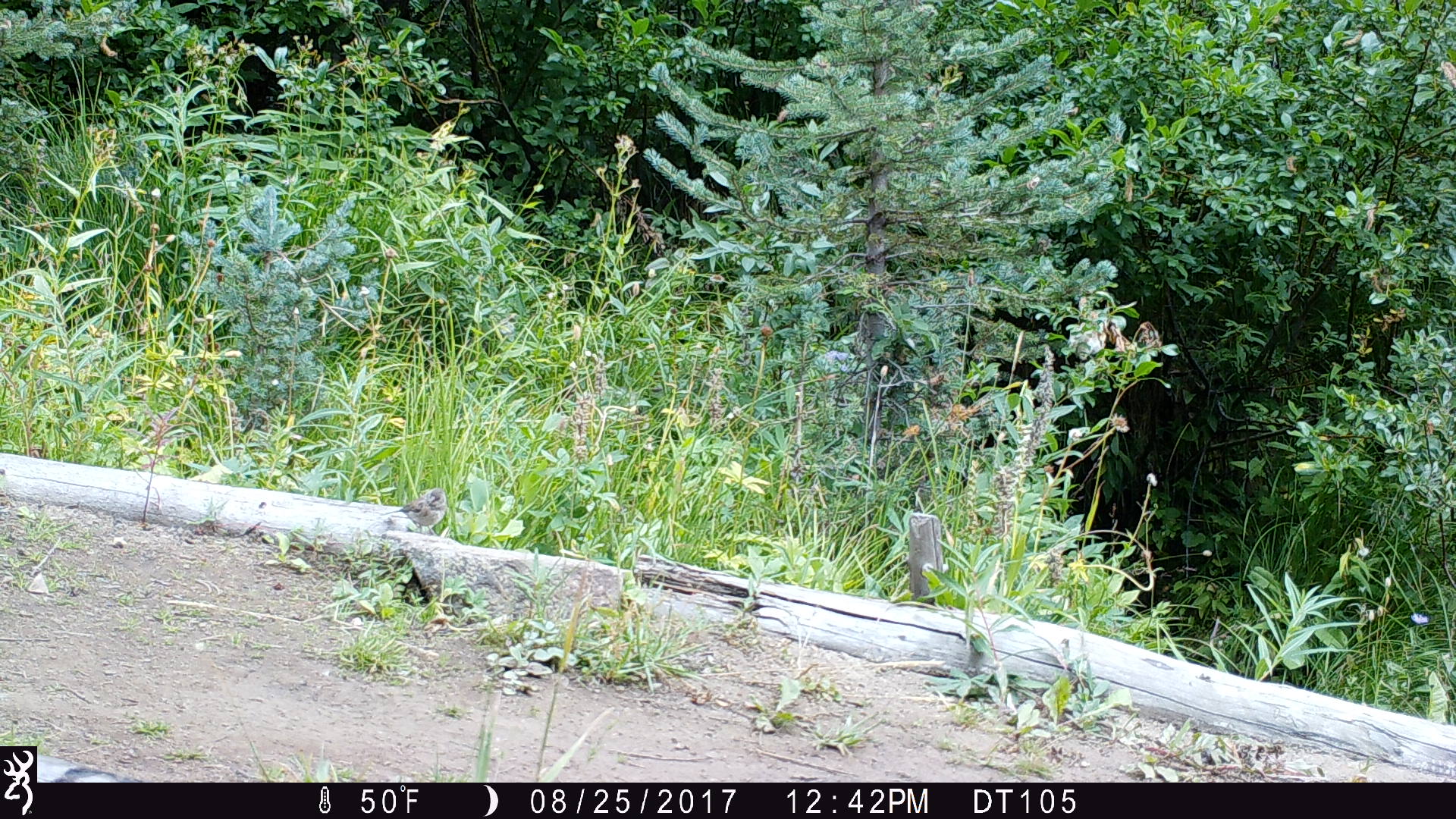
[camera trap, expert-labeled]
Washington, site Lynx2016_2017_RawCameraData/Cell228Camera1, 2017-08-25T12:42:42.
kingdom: Animalia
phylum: Chordata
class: Aves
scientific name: Aves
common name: birds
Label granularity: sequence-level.